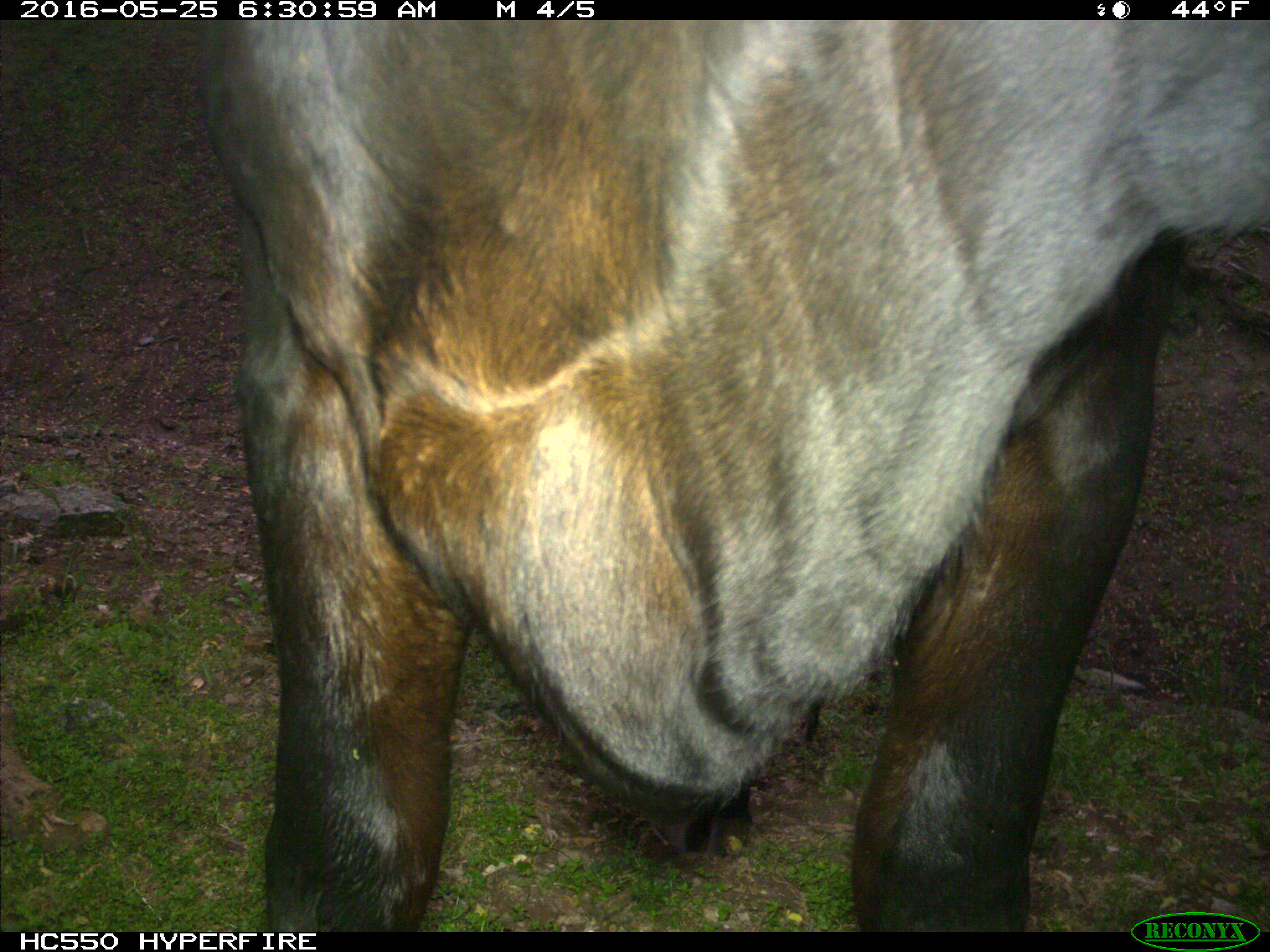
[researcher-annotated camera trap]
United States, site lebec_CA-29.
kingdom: Animalia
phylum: Chordata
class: Mammalia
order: Artiodactyla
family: Bovidae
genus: Bos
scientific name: Bos taurus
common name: domestic cow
Bos taurus (domestic cow).